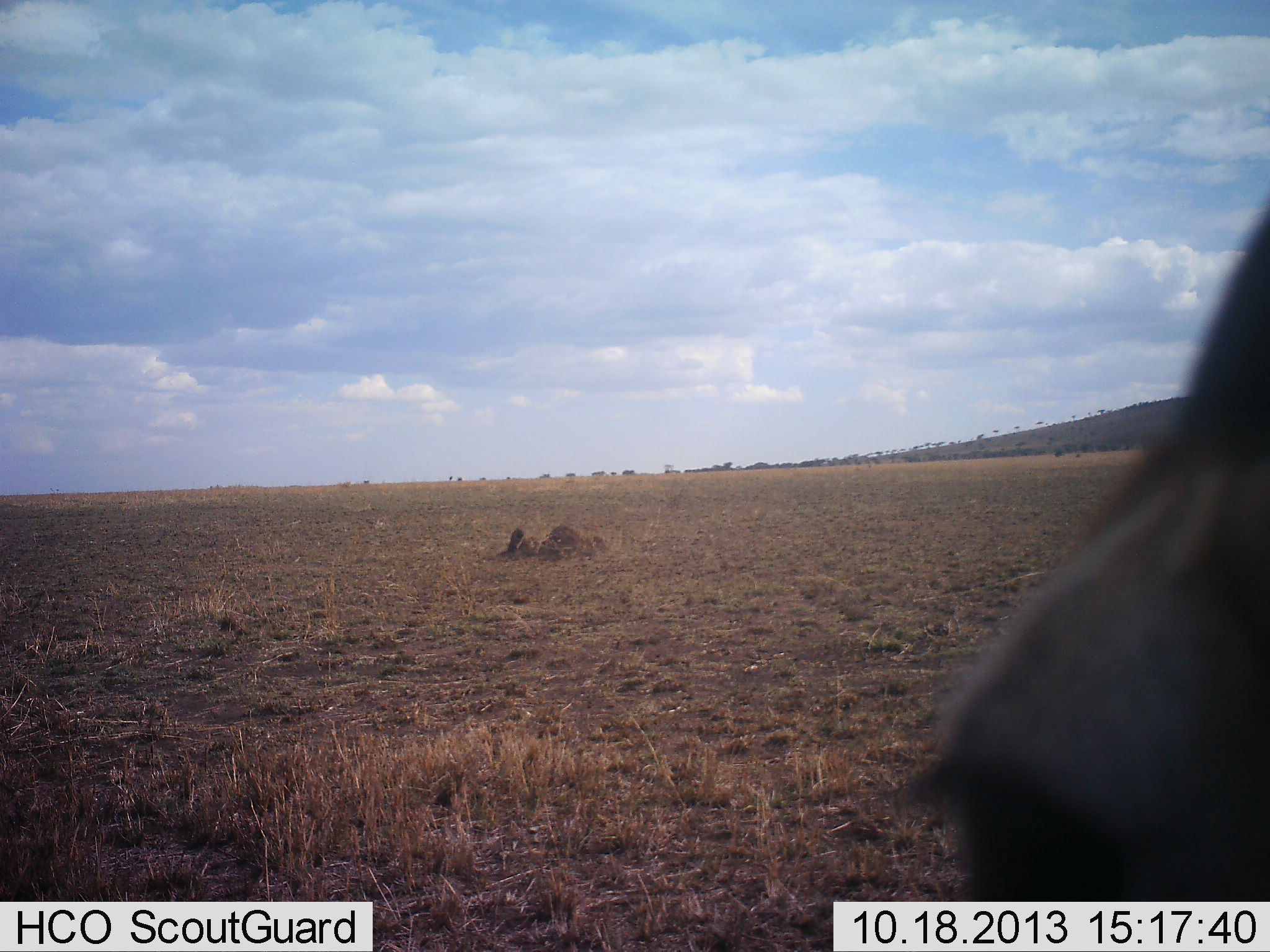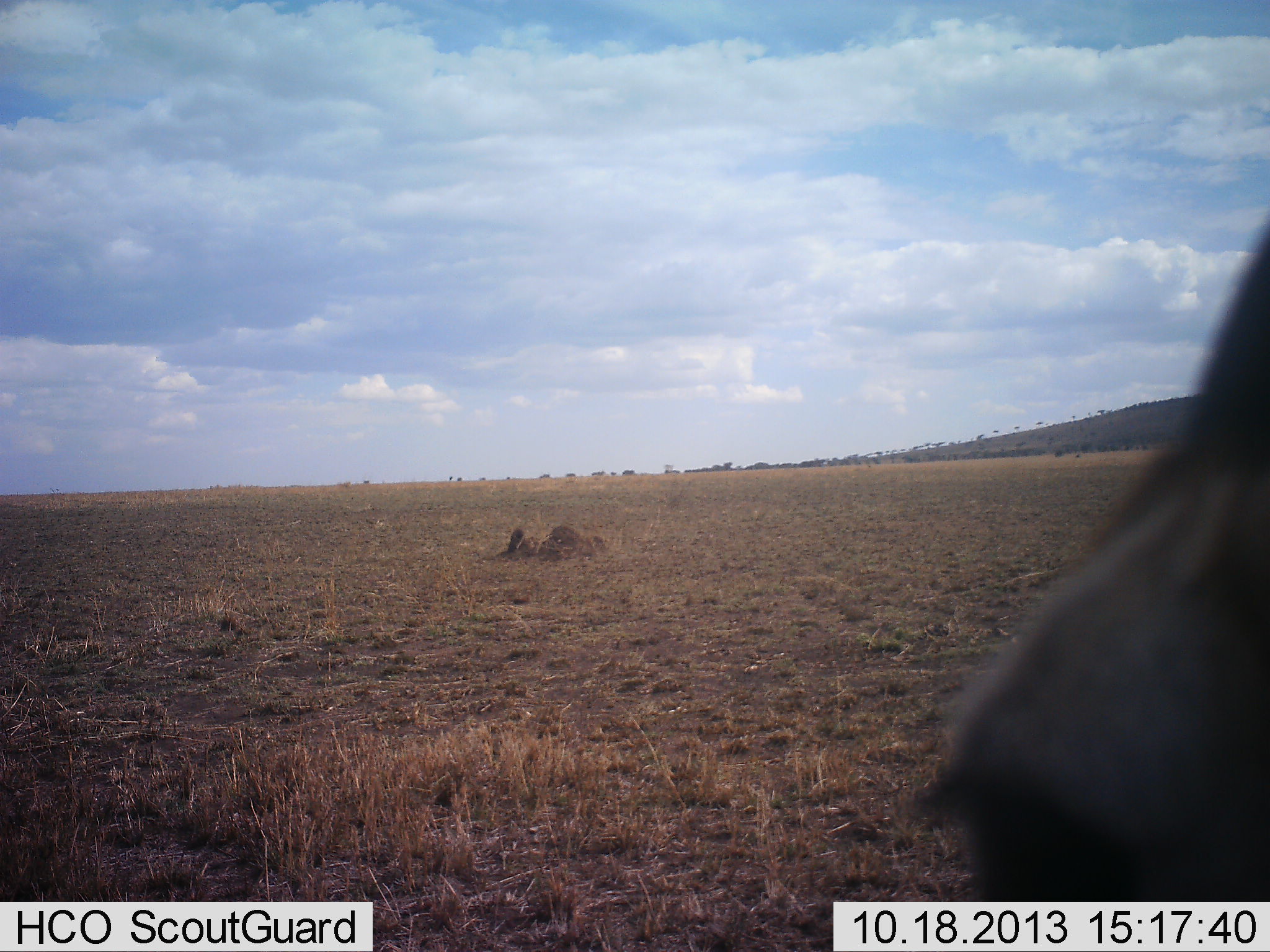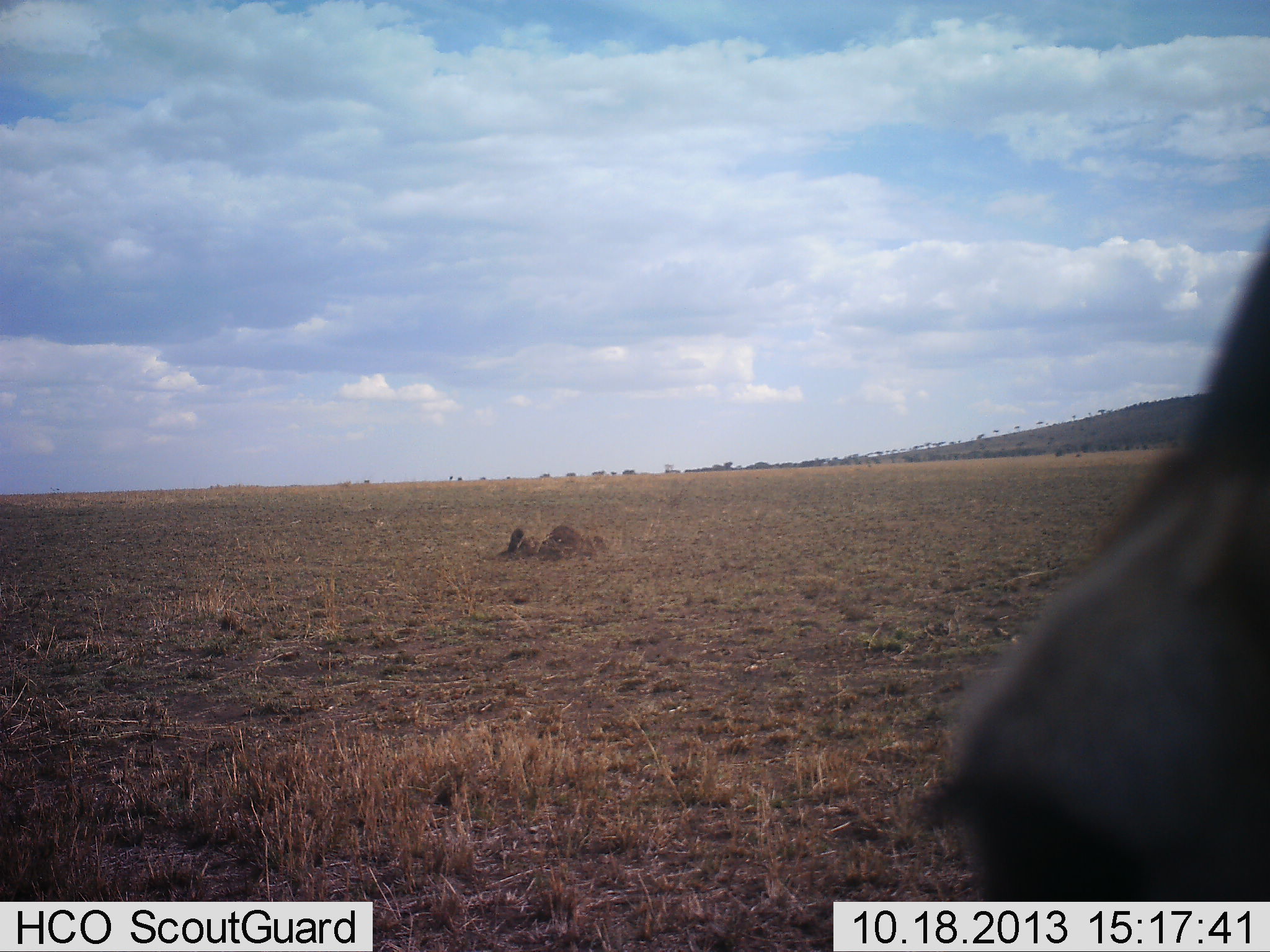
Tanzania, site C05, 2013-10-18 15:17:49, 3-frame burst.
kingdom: Animalia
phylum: Chordata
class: Mammalia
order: Artiodactyla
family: Bovidae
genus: Connochaetes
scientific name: Connochaetes taurinus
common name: blue wildebeest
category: wildebeest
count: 1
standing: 83%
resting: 17%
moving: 0%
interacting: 0%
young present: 0%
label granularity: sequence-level